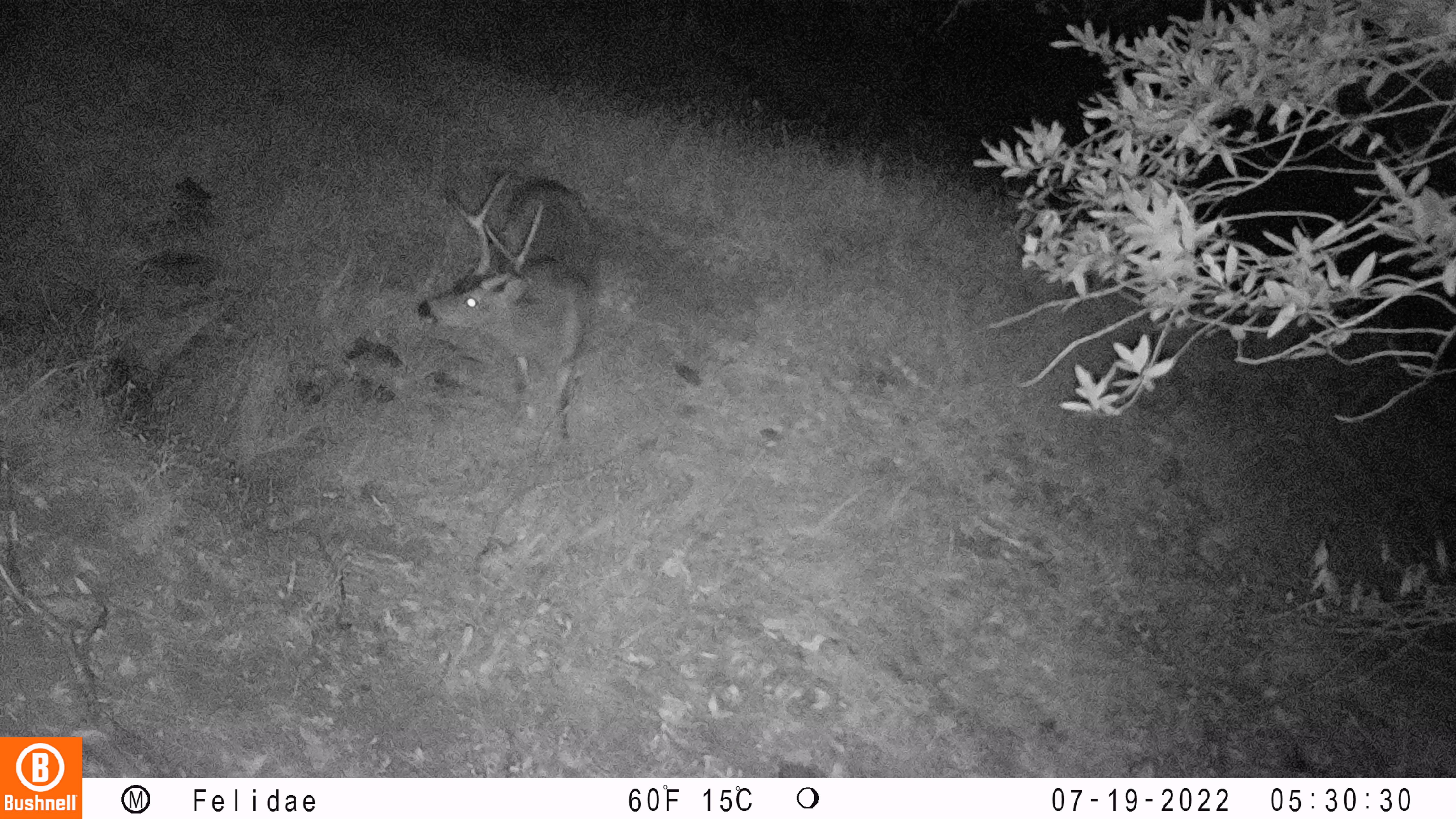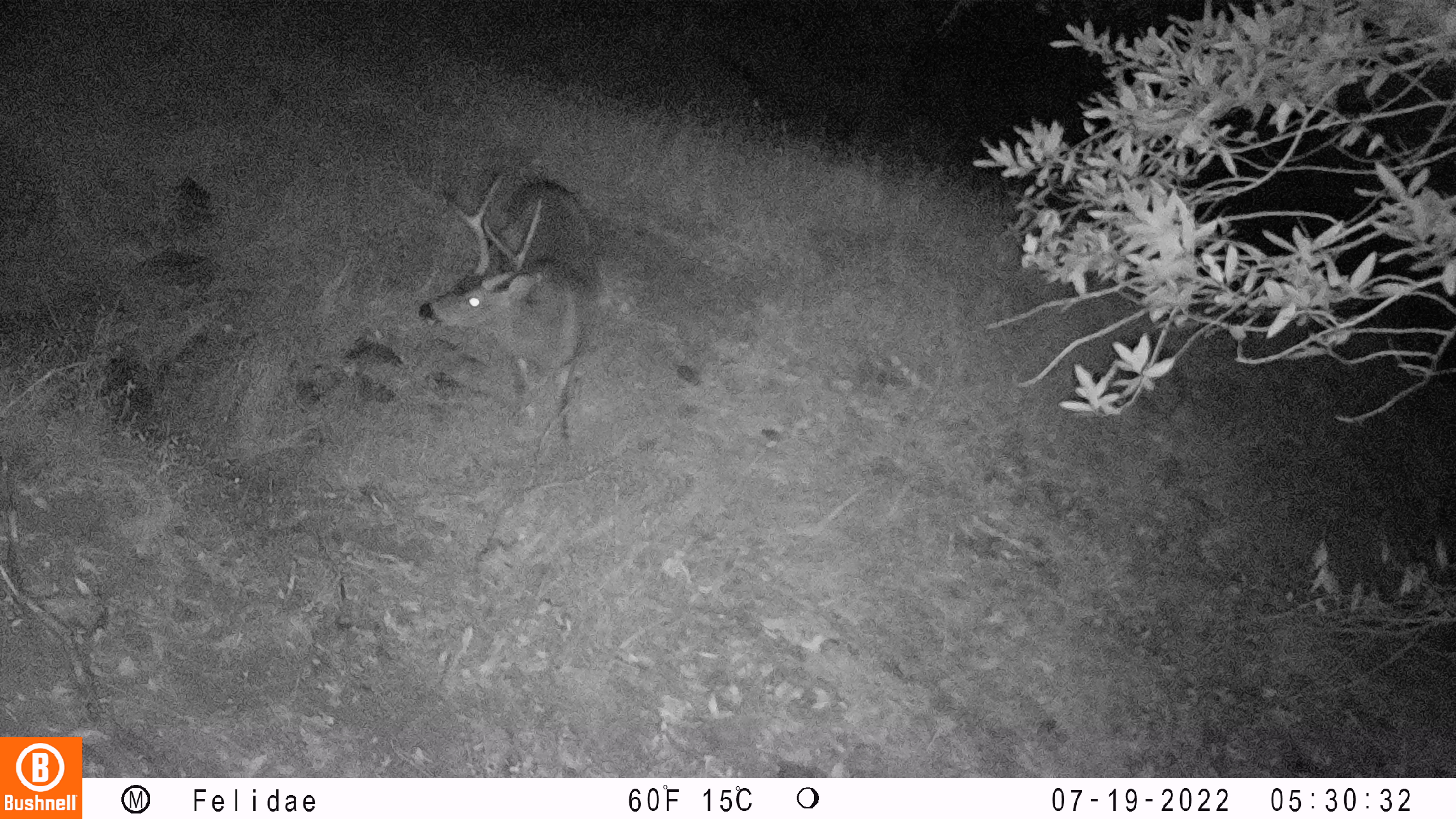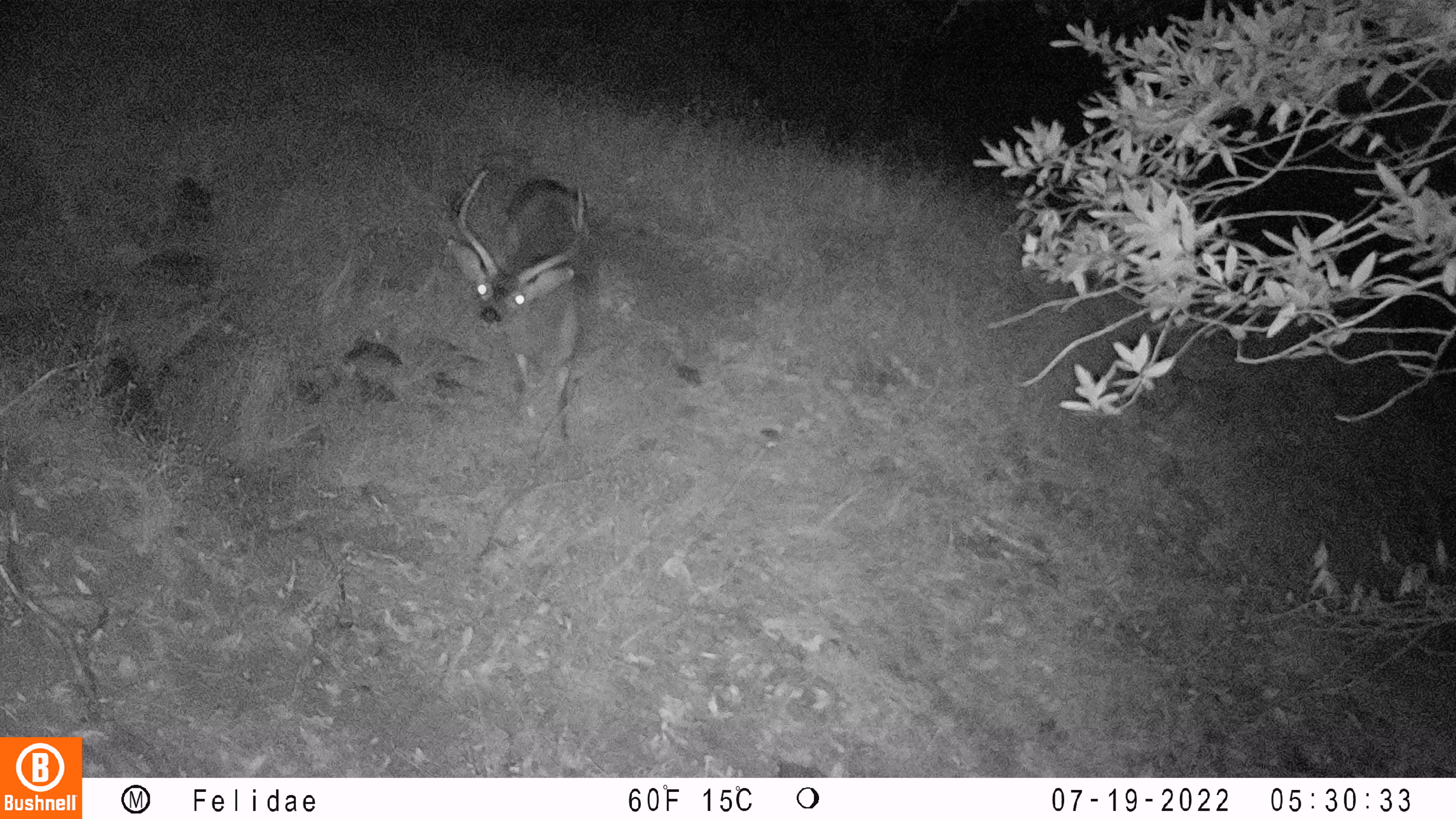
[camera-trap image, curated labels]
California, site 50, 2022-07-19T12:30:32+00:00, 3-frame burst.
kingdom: Animalia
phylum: Chordata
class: Mammalia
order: Artiodactyla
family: Cervidae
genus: Odocoileus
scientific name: Odocoileus hemionus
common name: mule deer